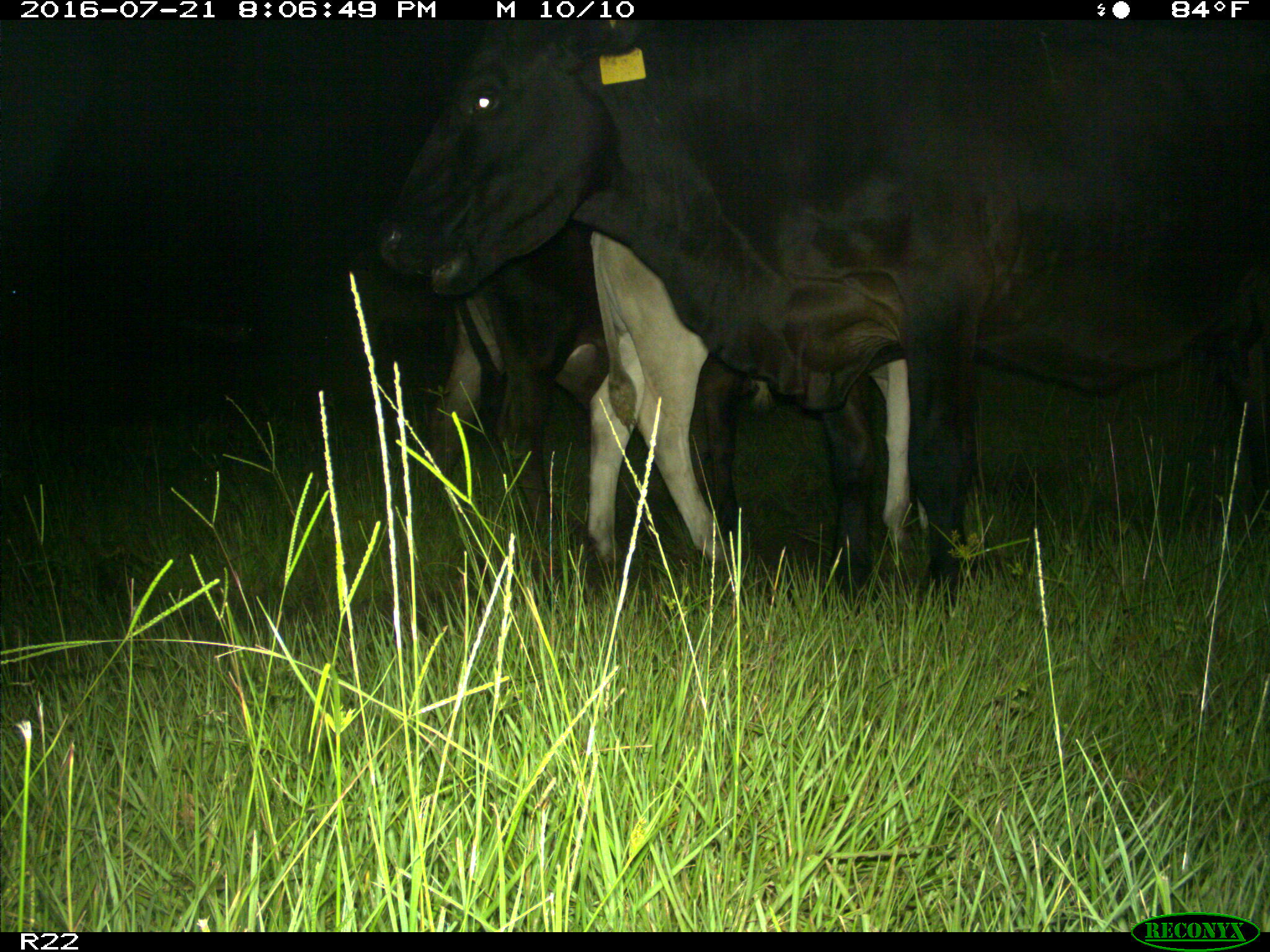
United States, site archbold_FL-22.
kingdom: Animalia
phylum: Chordata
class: Mammalia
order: Artiodactyla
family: Bovidae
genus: Bos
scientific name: Bos taurus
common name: domestic cow